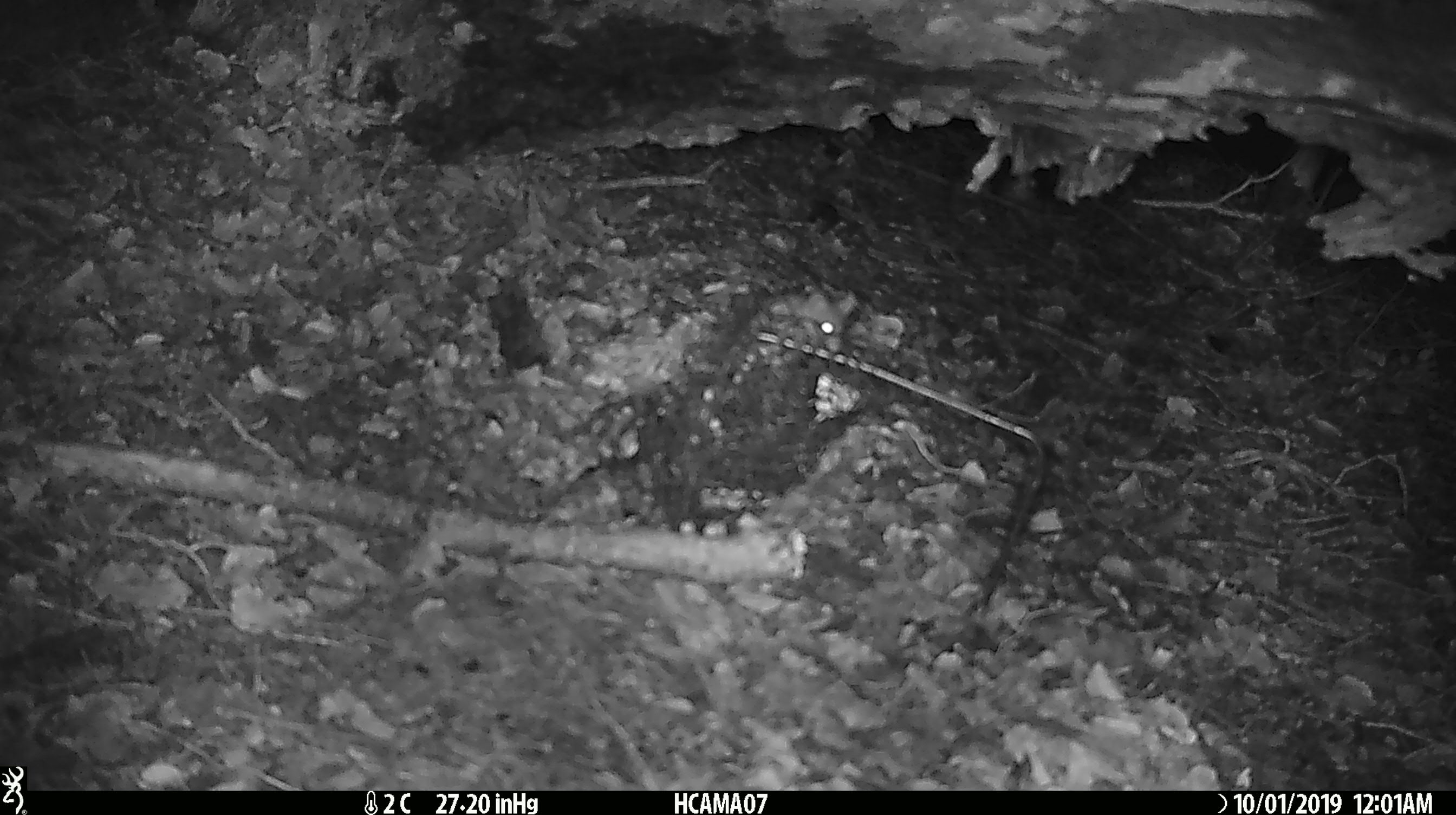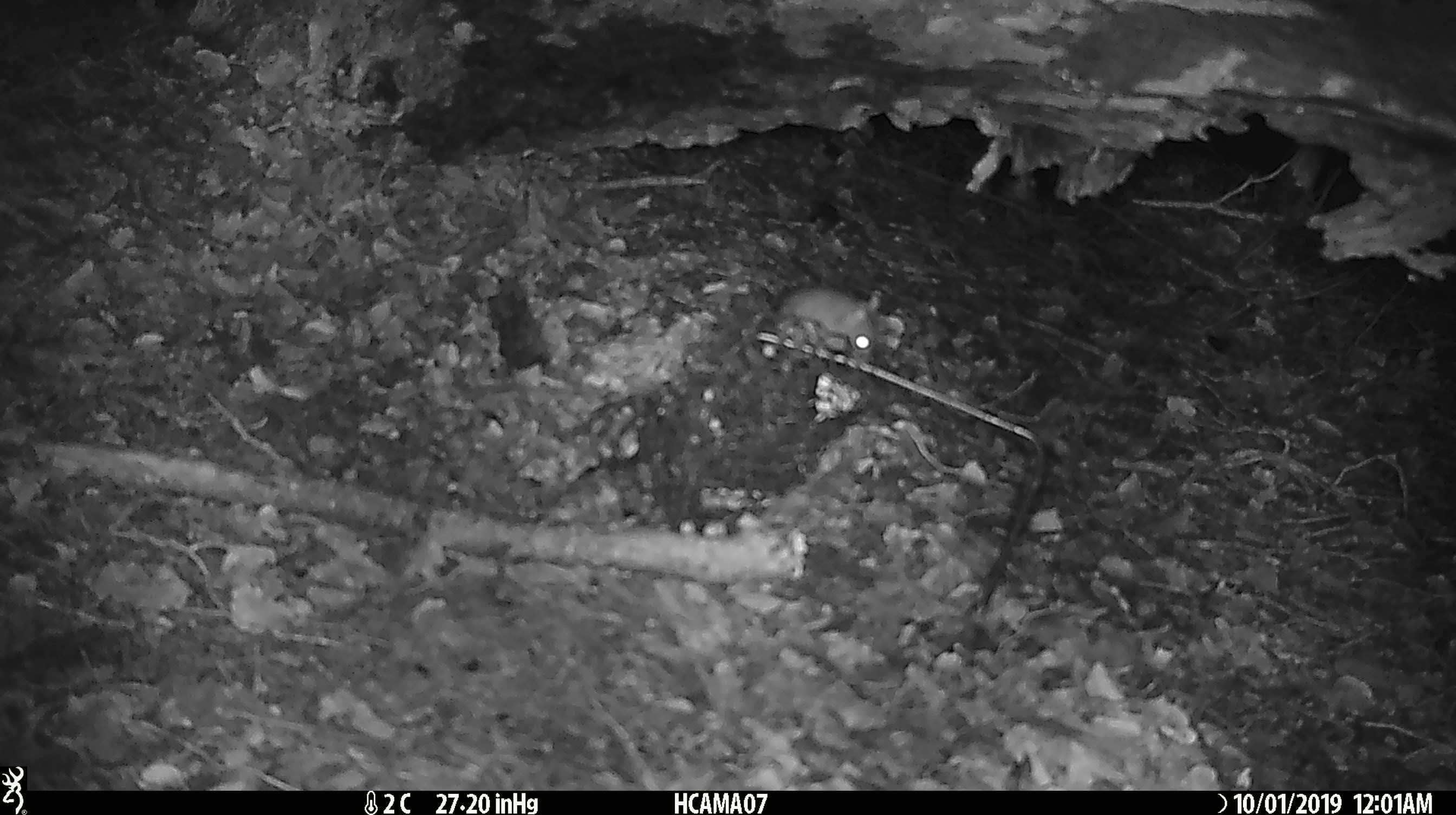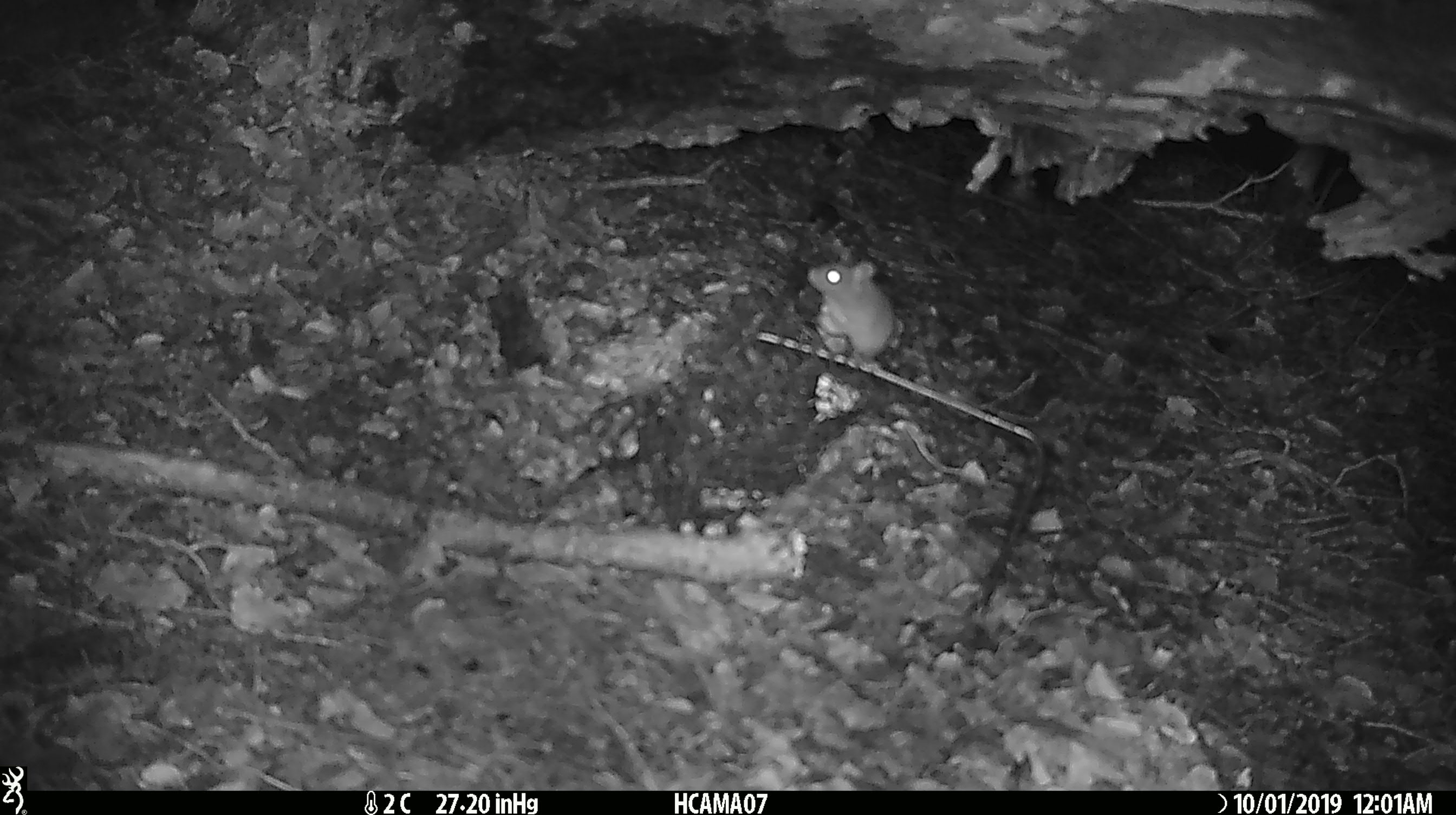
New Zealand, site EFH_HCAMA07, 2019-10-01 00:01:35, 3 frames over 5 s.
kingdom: Animalia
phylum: Chordata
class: Mammalia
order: Rodentia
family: Muridae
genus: Mus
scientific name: Mus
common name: mouse